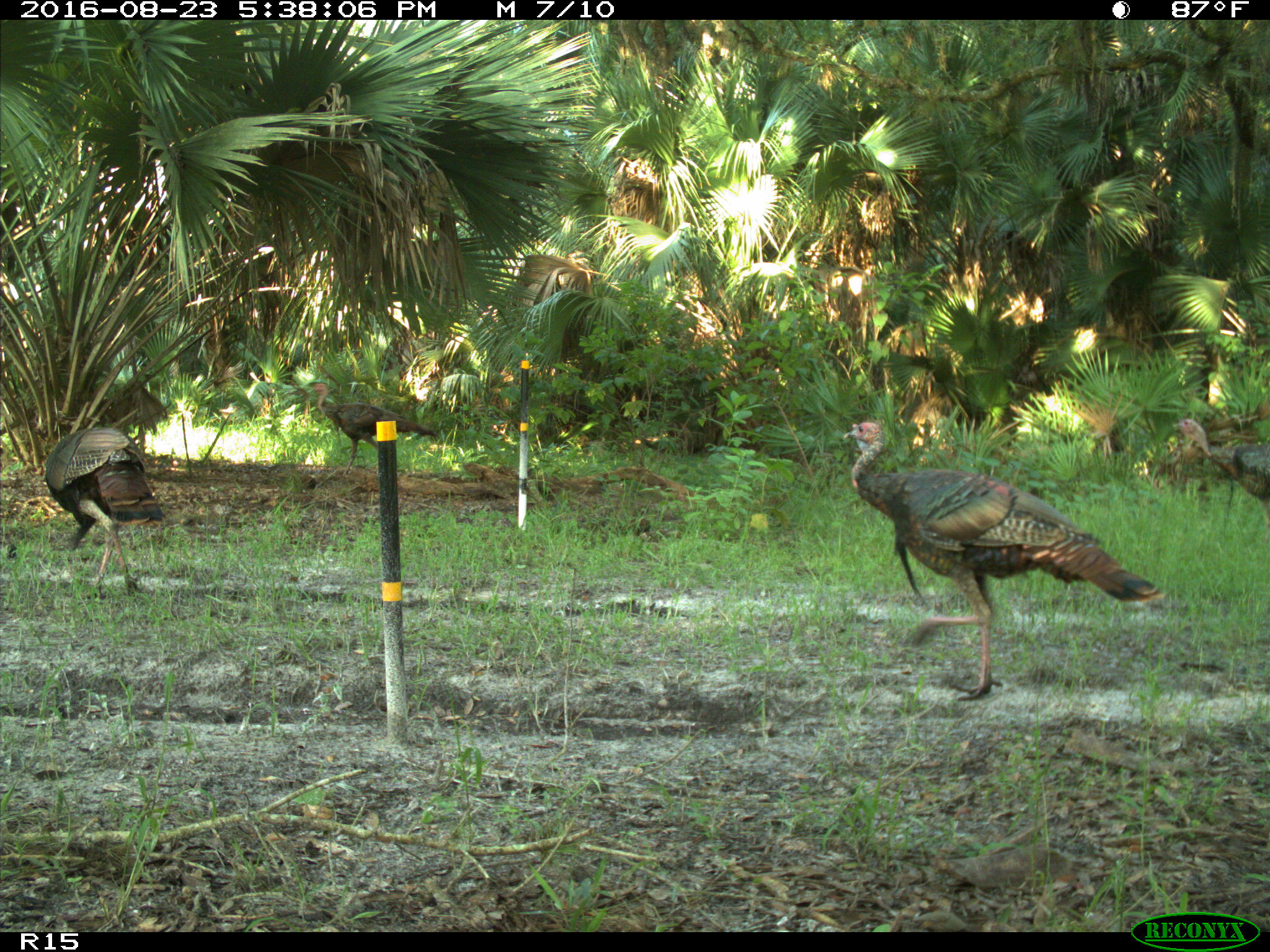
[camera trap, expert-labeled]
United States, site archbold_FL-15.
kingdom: Animalia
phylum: Chordata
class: Aves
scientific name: Aves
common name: birds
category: unidentified bird